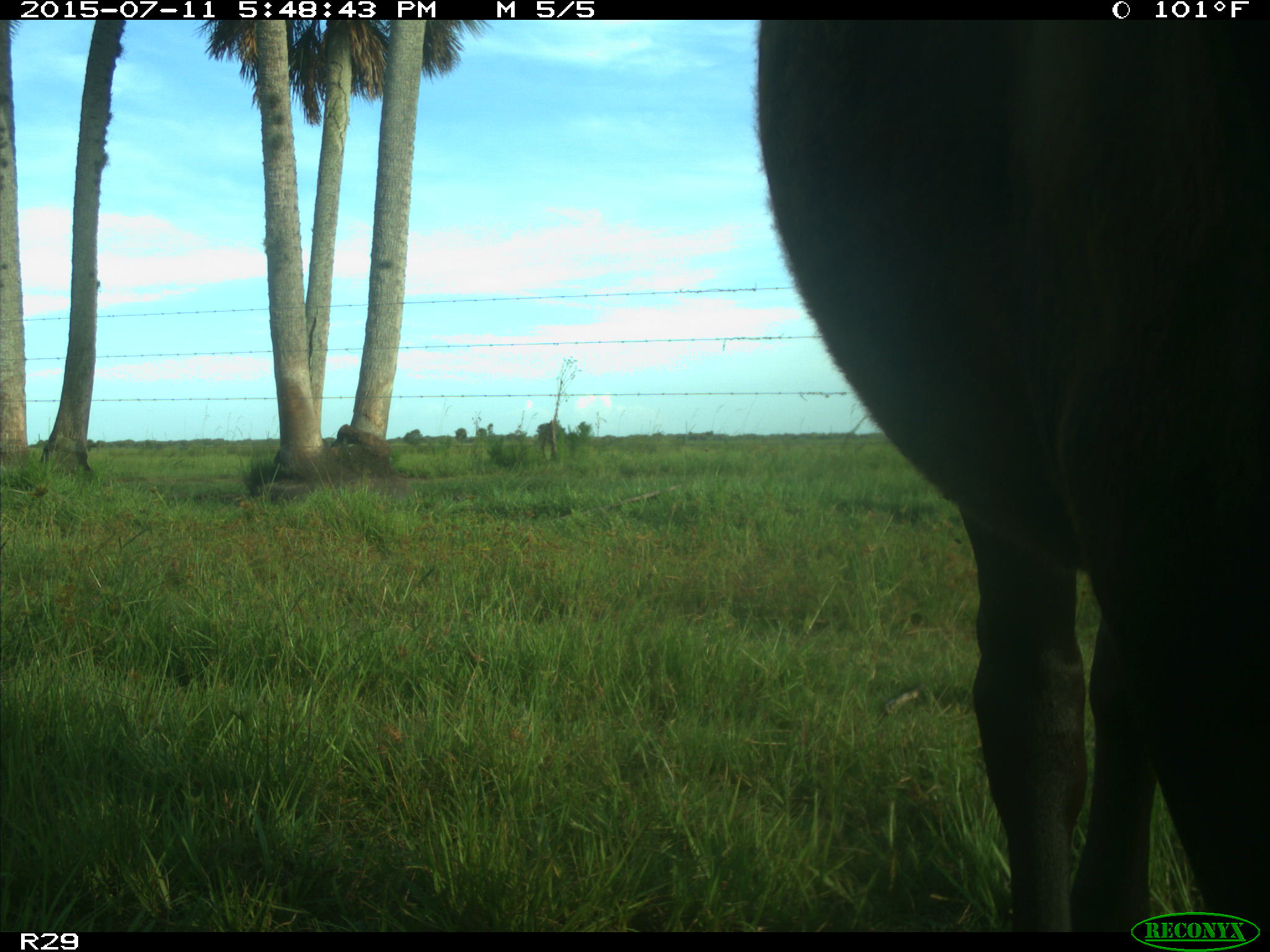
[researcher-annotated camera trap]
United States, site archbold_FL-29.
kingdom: Animalia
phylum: Chordata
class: Mammalia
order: Artiodactyla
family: Bovidae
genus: Bos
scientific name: Bos taurus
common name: domestic cow